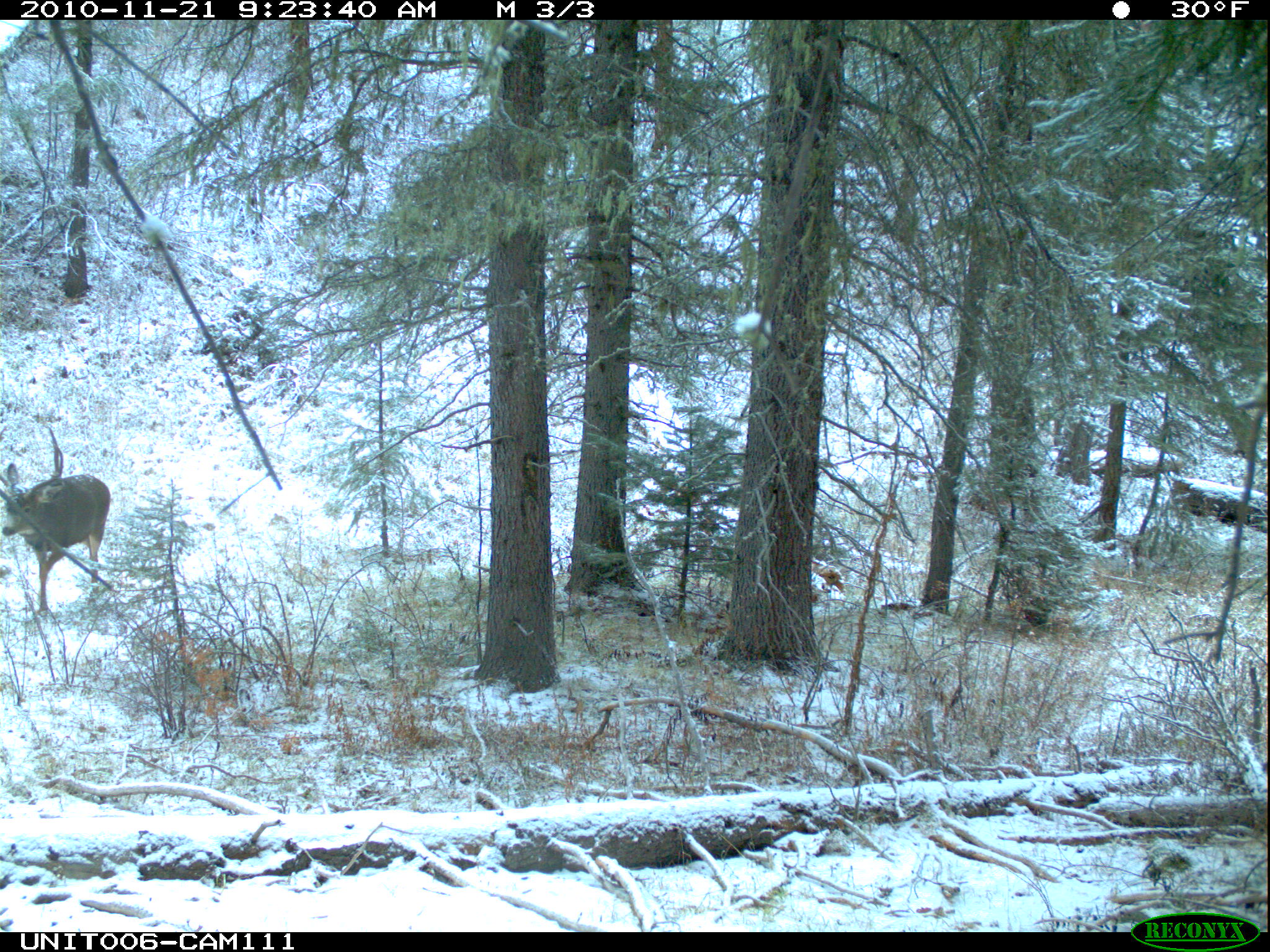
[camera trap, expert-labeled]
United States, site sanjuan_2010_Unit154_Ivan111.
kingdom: Animalia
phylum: Chordata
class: Mammalia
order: Artiodactyla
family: Cervidae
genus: Odocoileus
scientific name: Odocoileus hemionus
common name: mule deer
Odocoileus hemionus (mule deer).